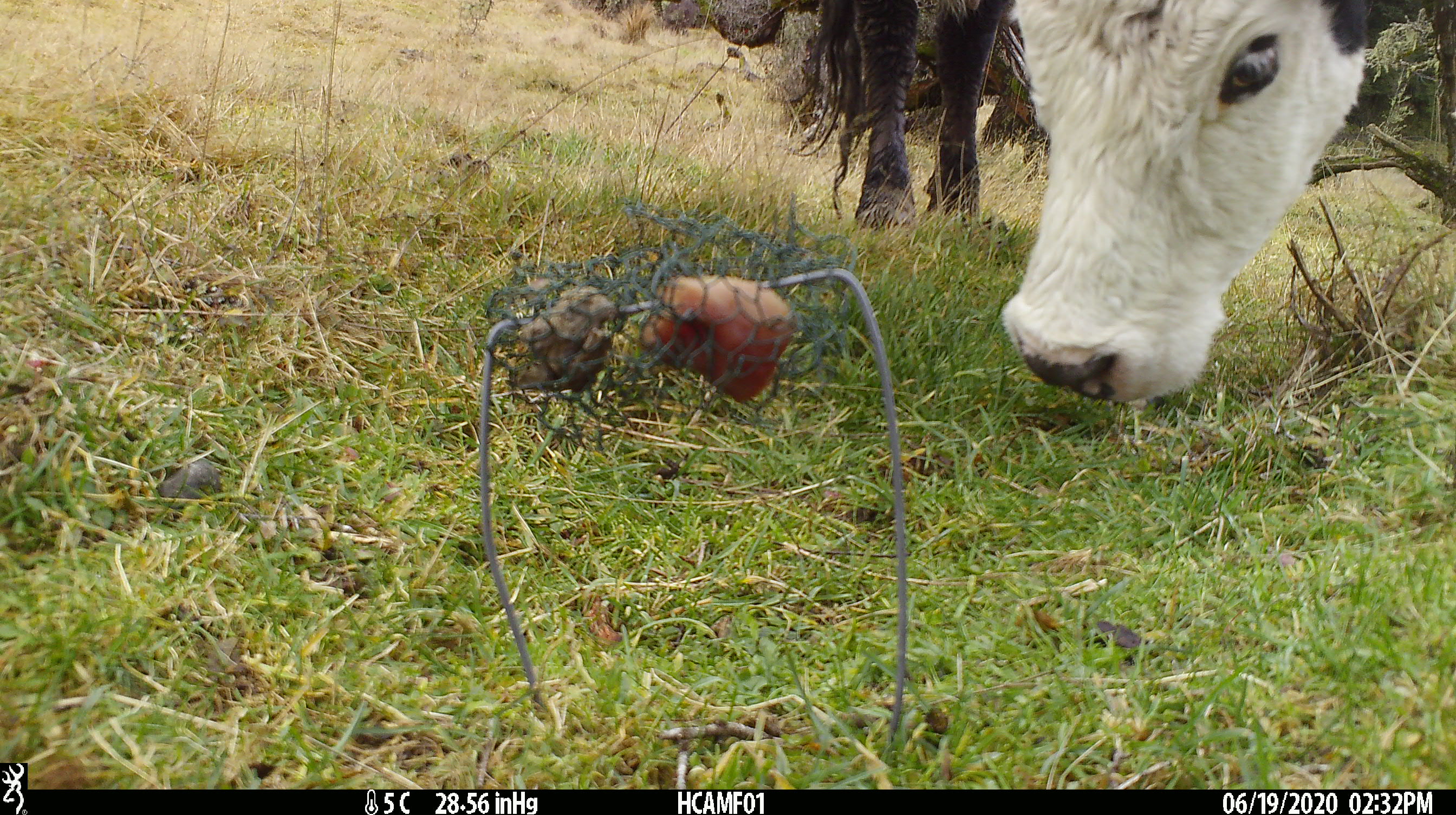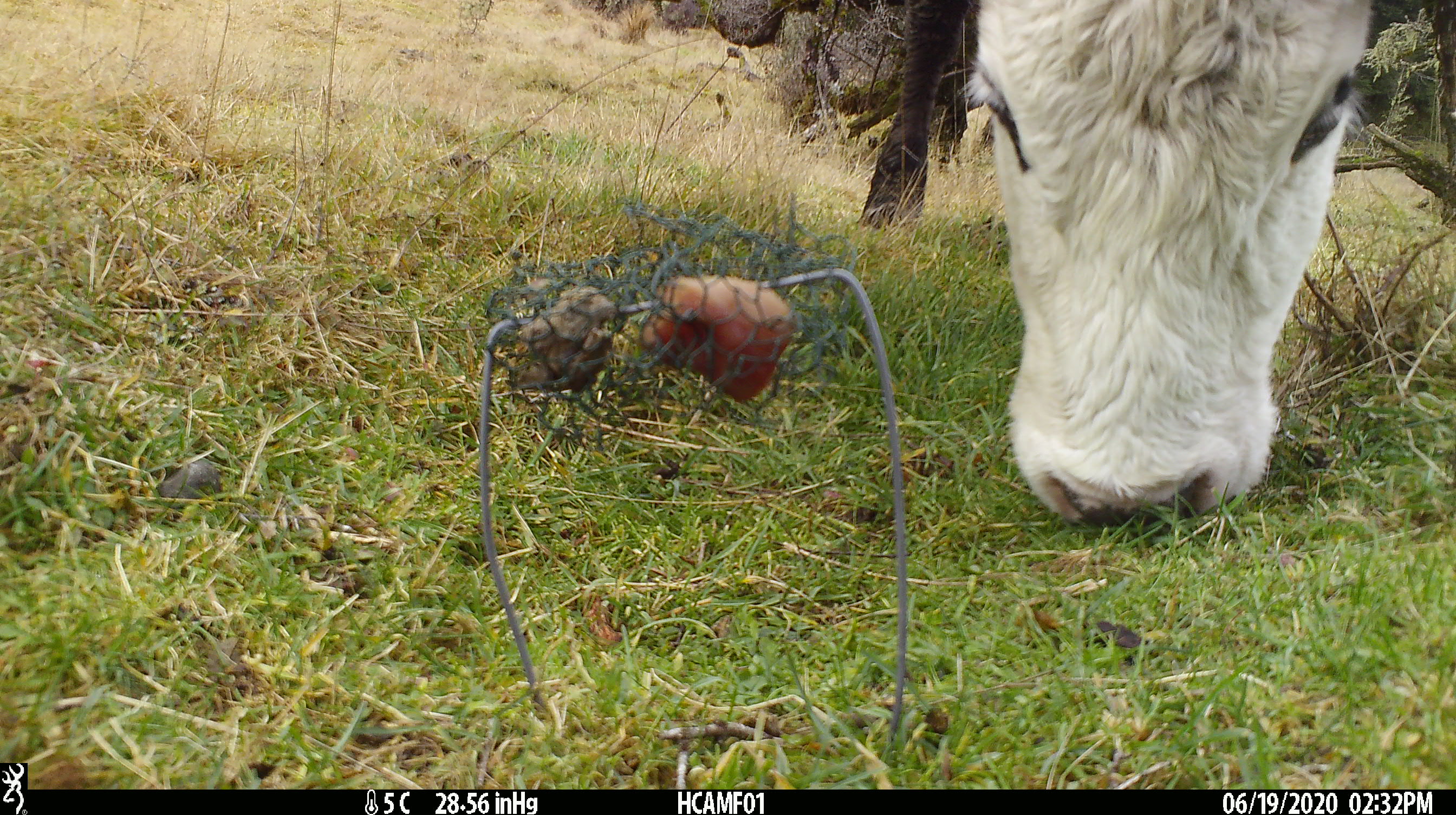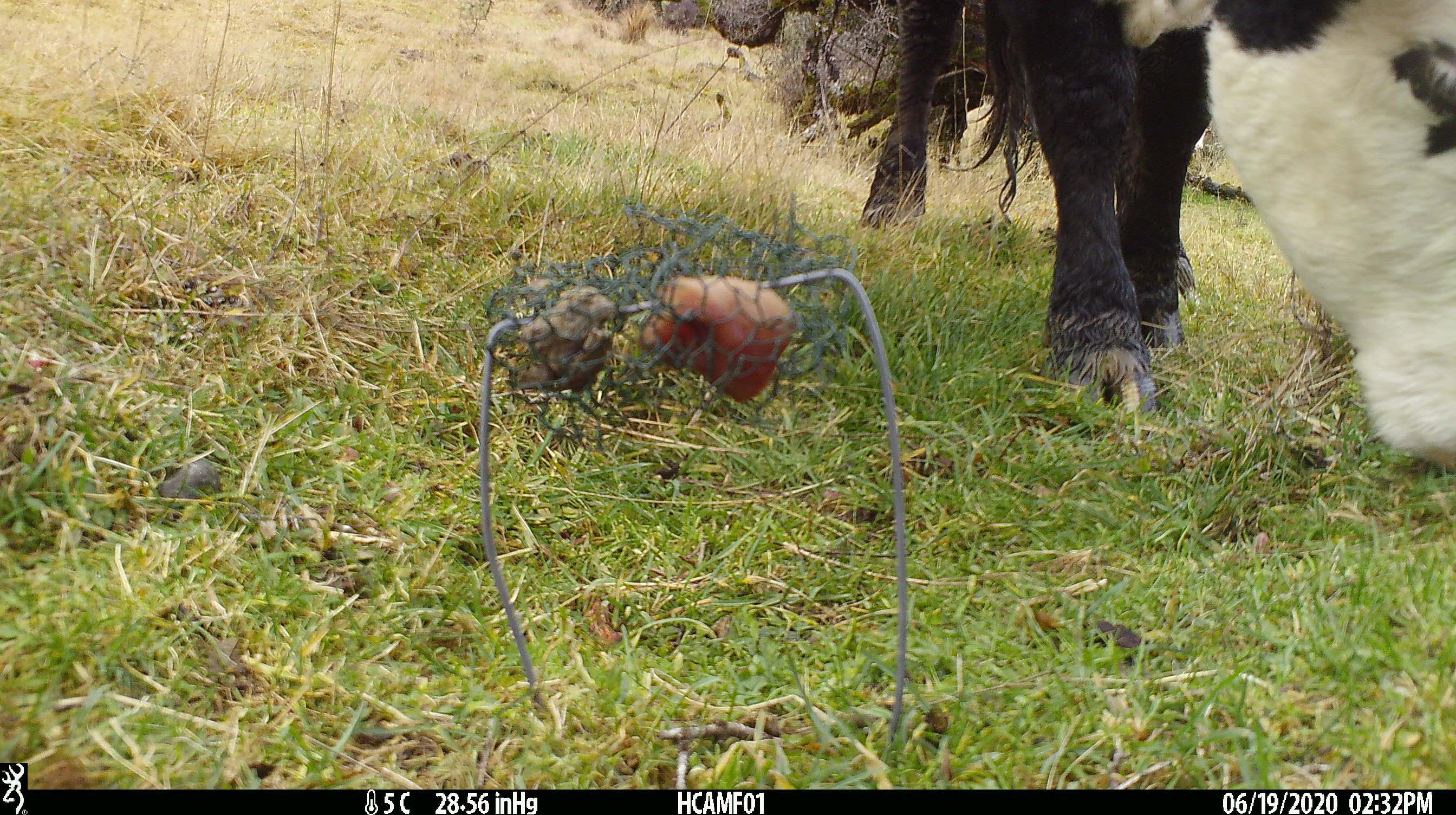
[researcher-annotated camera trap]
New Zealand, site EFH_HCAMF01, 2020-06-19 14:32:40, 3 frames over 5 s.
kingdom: Animalia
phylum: Chordata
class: Mammalia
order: Artiodactyla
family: Bovidae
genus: Bos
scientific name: Bos taurus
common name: domestic cow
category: cow